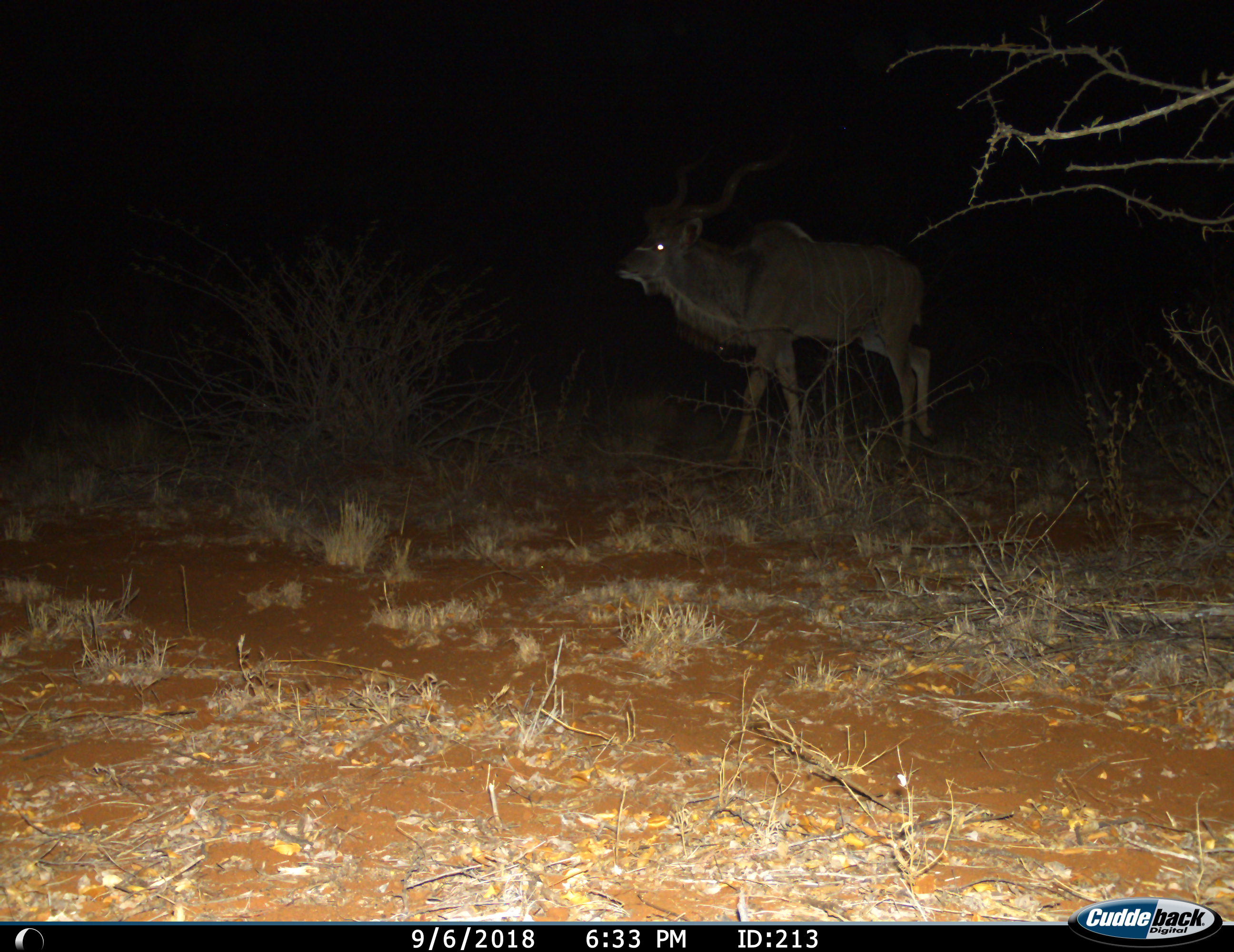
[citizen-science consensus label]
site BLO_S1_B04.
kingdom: Animalia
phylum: Chordata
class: Mammalia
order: Artiodactyla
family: Bovidae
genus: Tragelaphus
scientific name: Tragelaphus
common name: kudu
Kudu (Tragelaphus), count 1. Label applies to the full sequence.